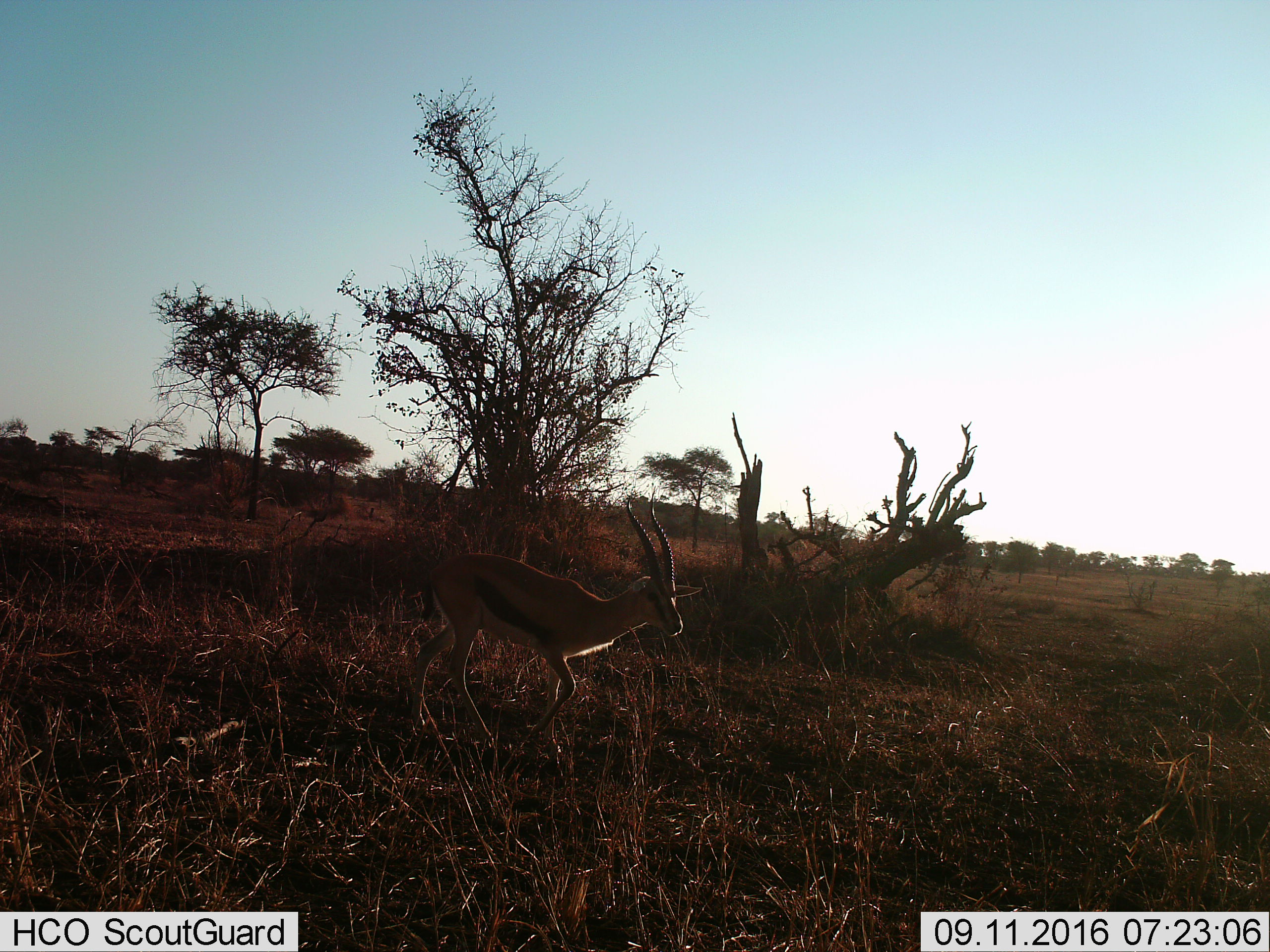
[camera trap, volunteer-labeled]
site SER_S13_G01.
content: unidentified animal